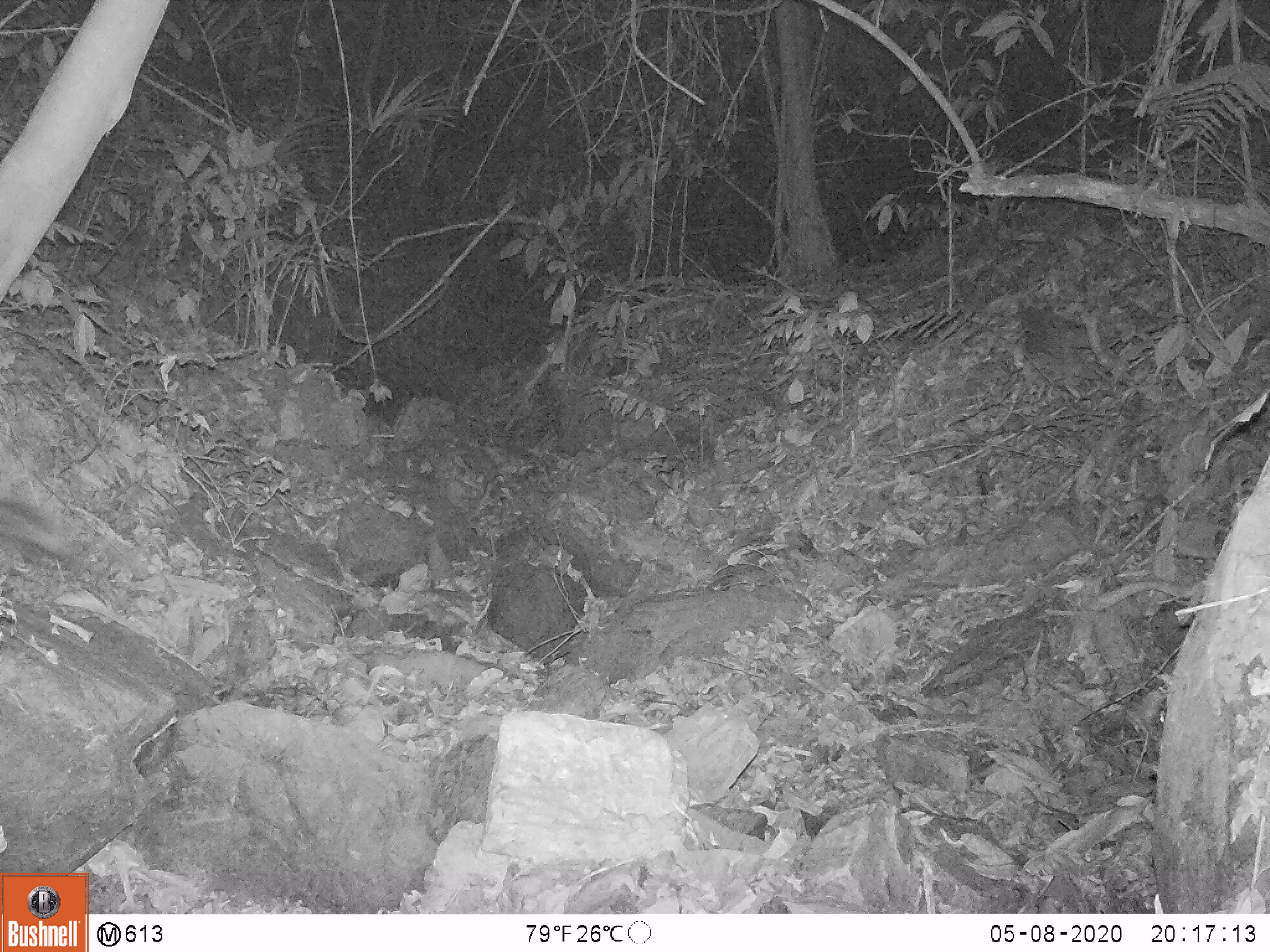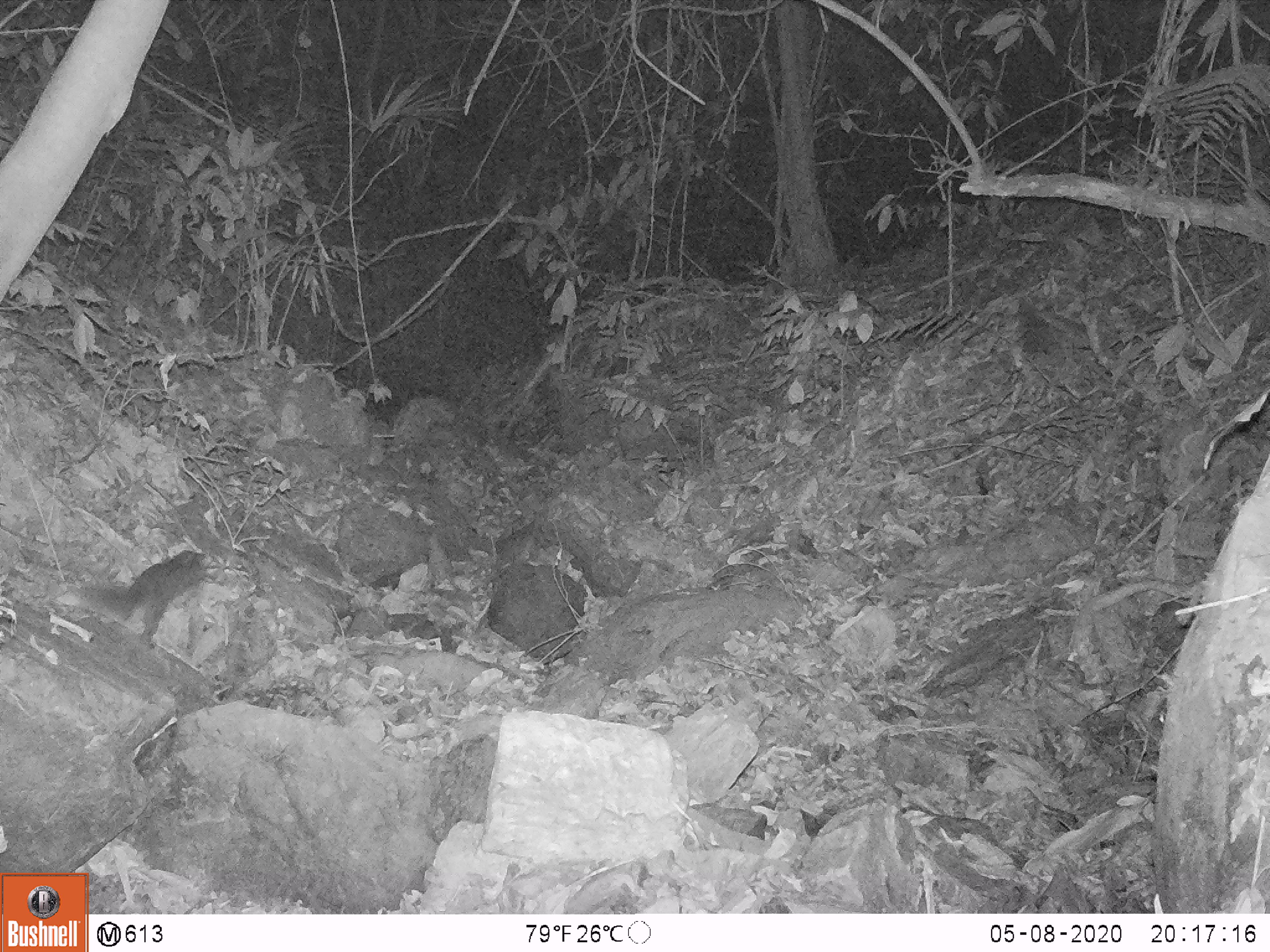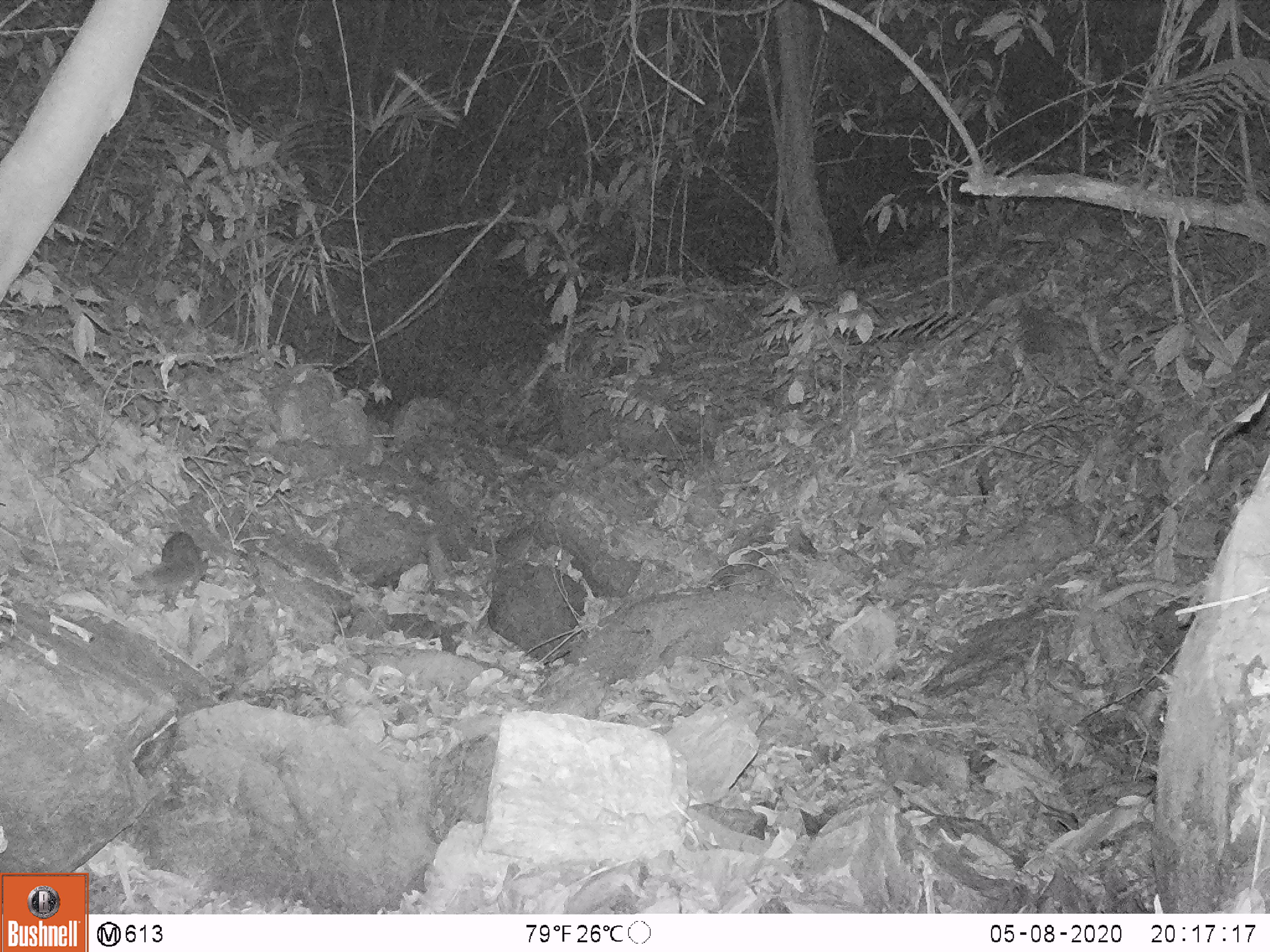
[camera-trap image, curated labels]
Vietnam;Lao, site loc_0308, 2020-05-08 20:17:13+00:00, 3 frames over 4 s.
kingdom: Animalia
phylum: Chordata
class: Mammalia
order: Carnivora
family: Mustelidae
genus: Melogale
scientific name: Melogale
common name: ferret badger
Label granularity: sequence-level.